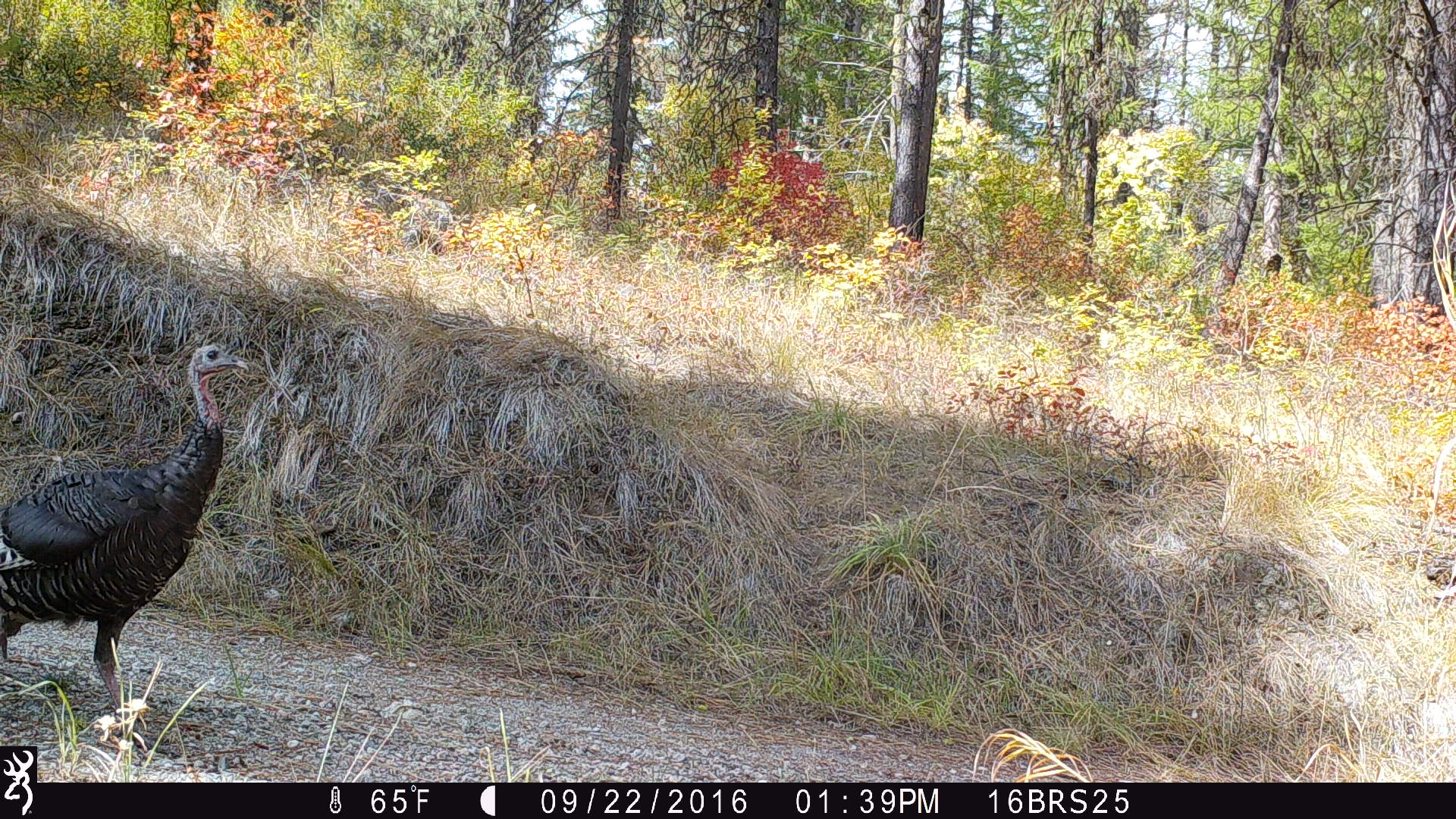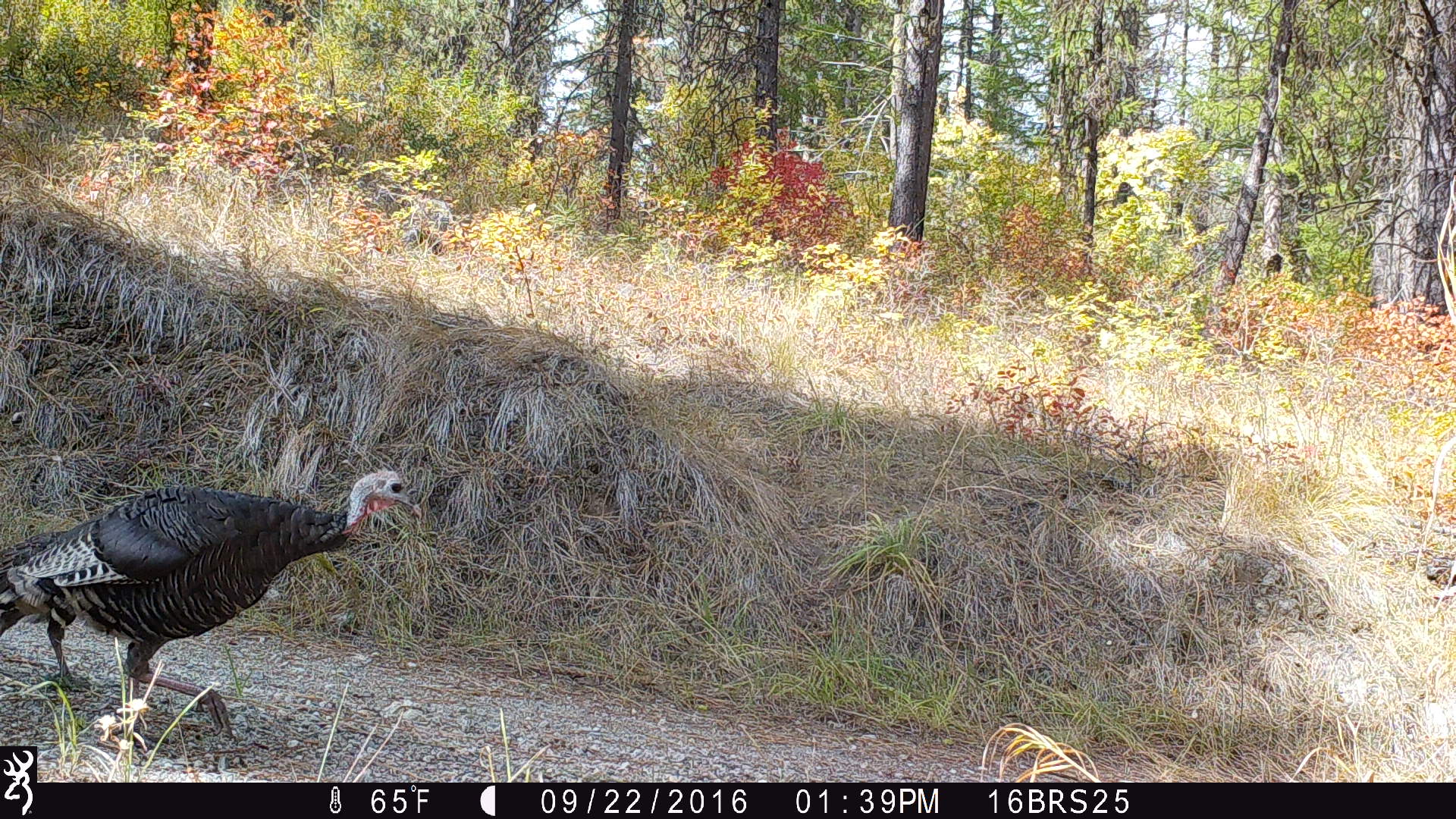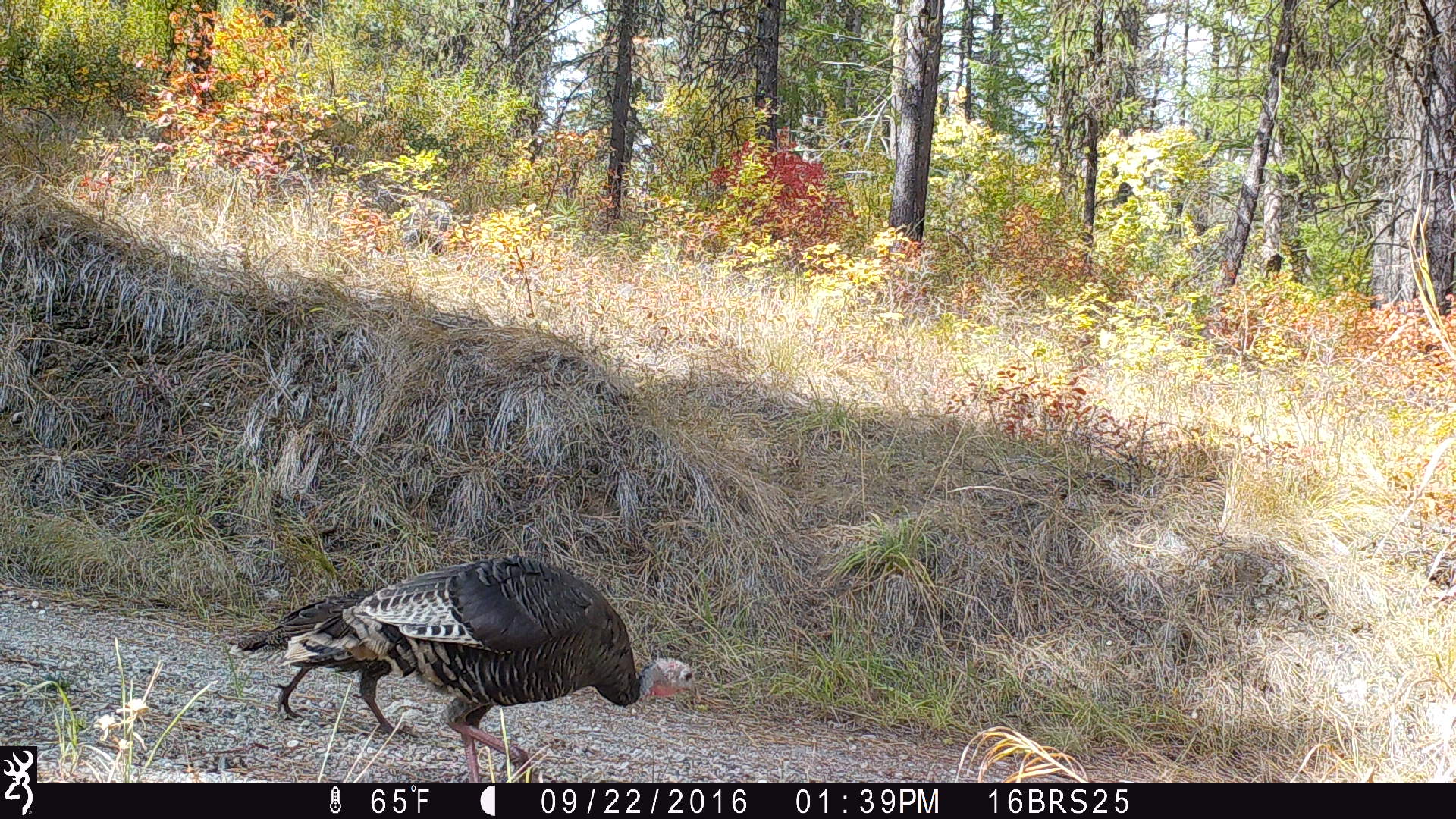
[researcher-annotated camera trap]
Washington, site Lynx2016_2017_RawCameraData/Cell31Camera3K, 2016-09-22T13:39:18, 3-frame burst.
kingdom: Animalia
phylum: Chordata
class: Aves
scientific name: Aves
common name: birds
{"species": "Aves (birds)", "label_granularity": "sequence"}